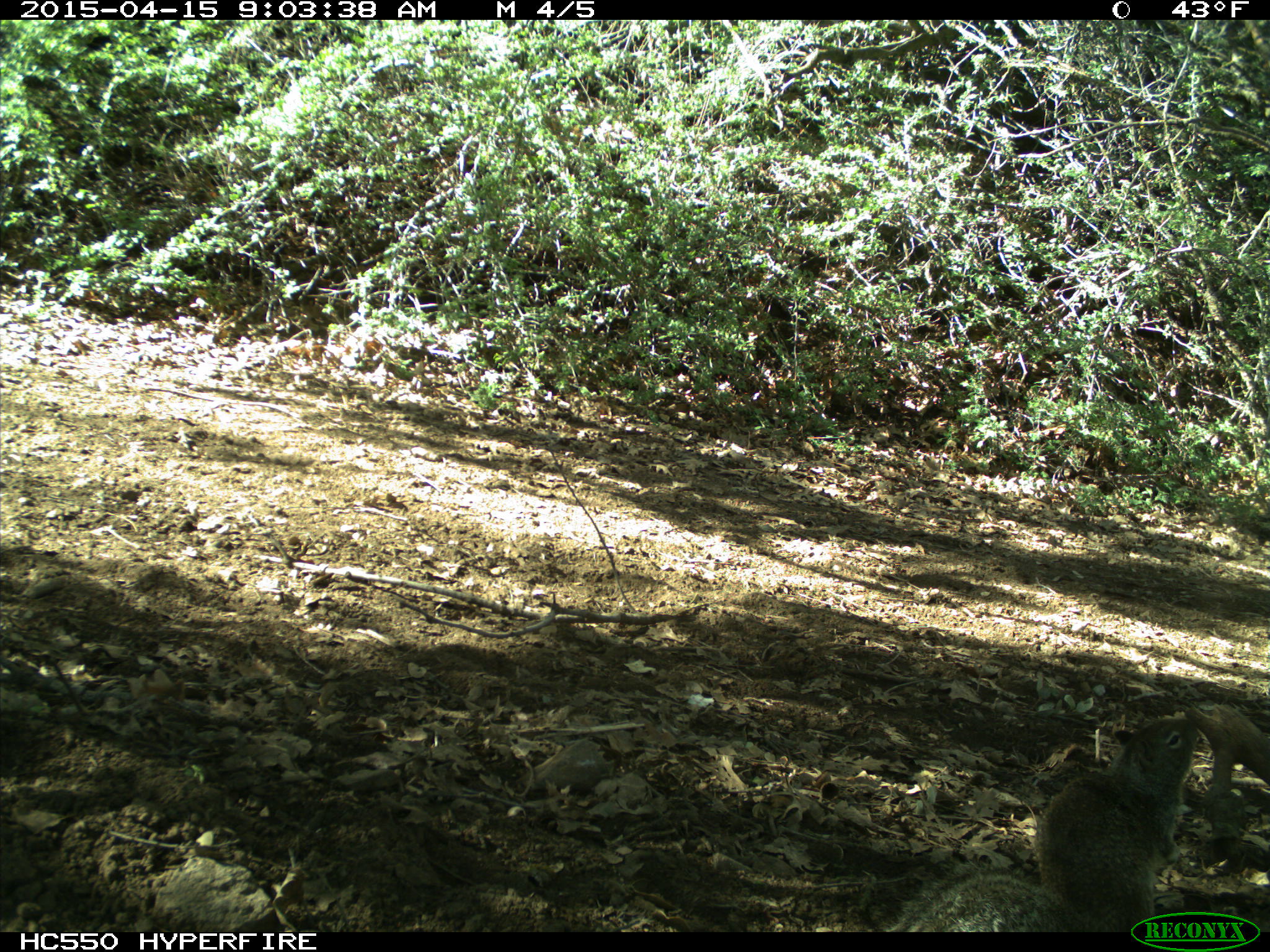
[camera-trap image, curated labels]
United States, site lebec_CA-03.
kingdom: Animalia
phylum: Chordata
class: Mammalia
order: Rodentia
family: Sciuridae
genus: Otospermophilus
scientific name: Otospermophilus beecheyi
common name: california ground squirrel